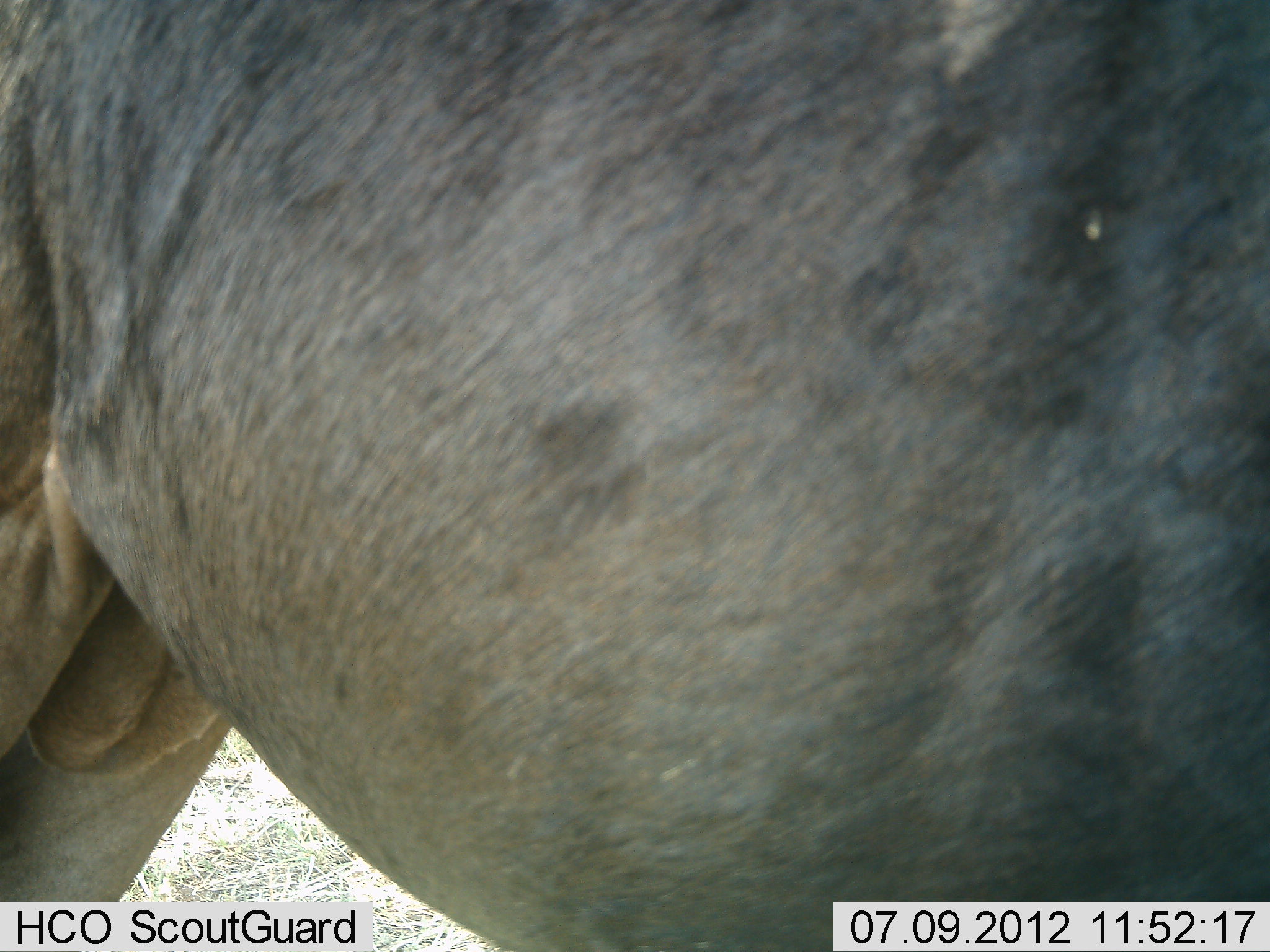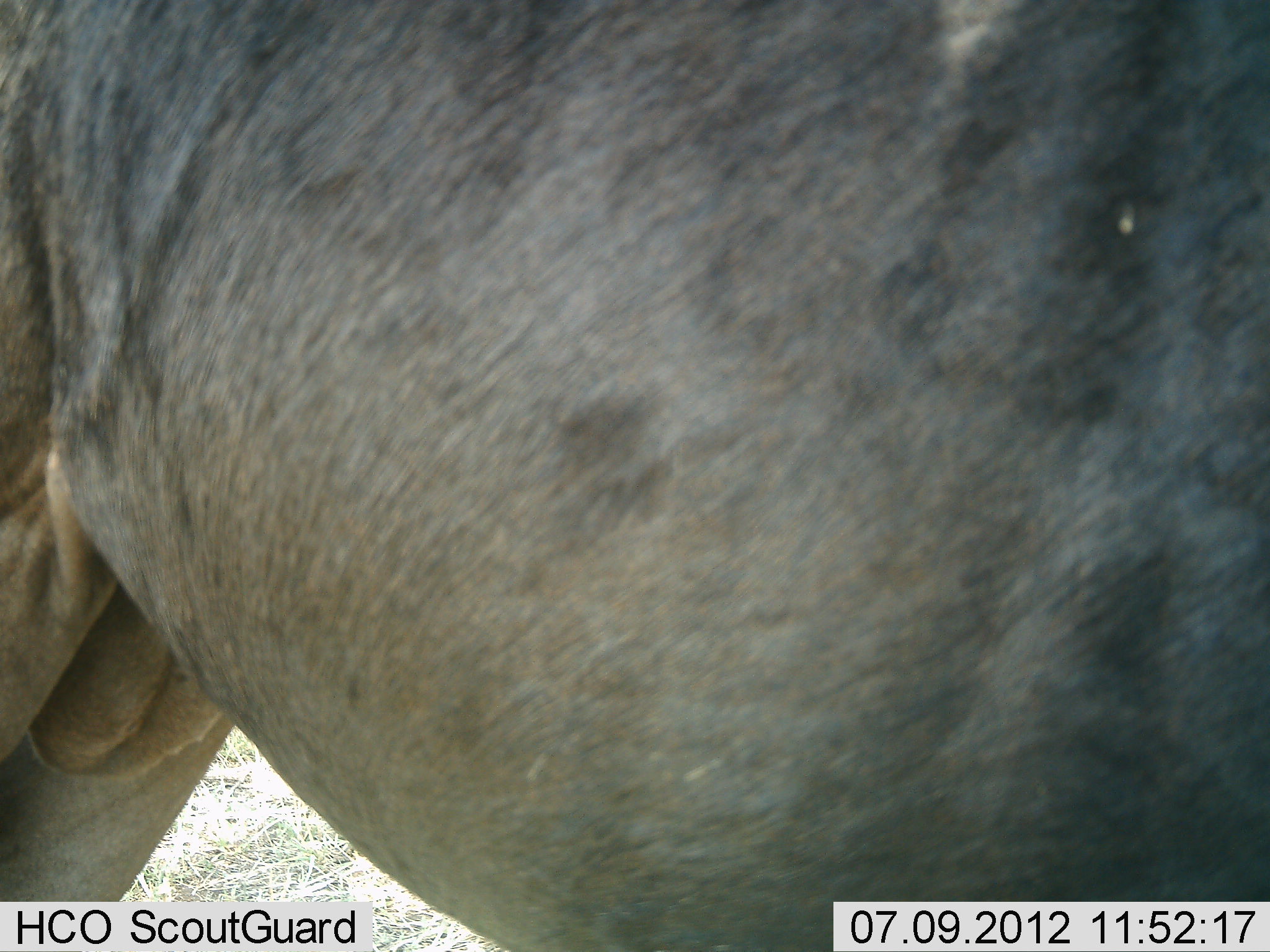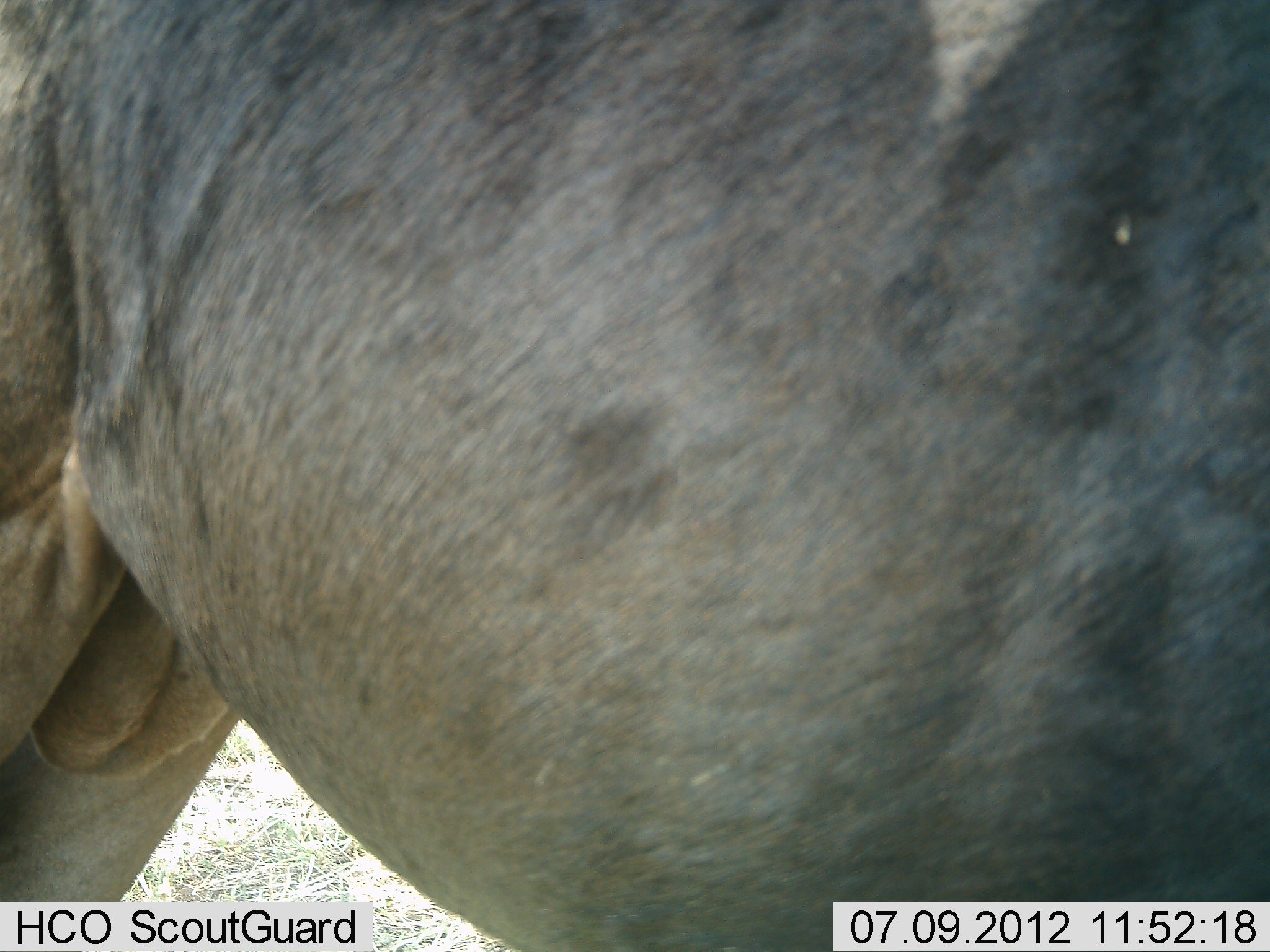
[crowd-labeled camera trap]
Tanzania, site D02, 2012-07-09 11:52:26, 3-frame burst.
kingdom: Animalia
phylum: Chordata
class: Mammalia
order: Artiodactyla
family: Bovidae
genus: Connochaetes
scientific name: Connochaetes taurinus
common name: blue wildebeest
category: wildebeest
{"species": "wildebeest (blue wildebeest) (Connochaetes taurinus)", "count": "1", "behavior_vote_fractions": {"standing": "100%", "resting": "0%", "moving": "0%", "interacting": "0%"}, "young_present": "0%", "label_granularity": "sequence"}